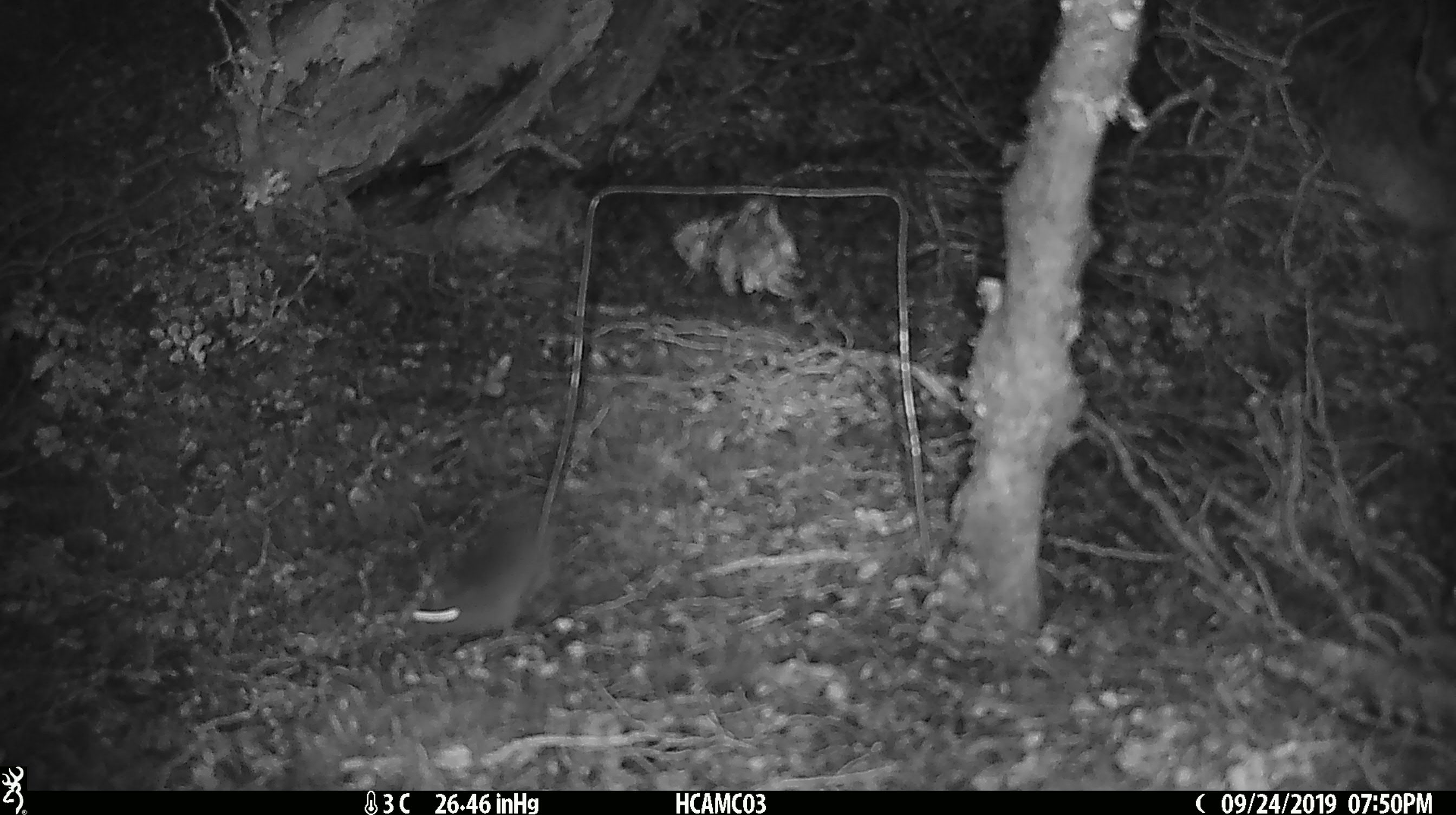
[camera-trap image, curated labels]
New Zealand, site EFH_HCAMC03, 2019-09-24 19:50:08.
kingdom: Animalia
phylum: Chordata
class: Mammalia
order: Rodentia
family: Muridae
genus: Mus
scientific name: Mus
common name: mouse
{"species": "mouse (Mus)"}